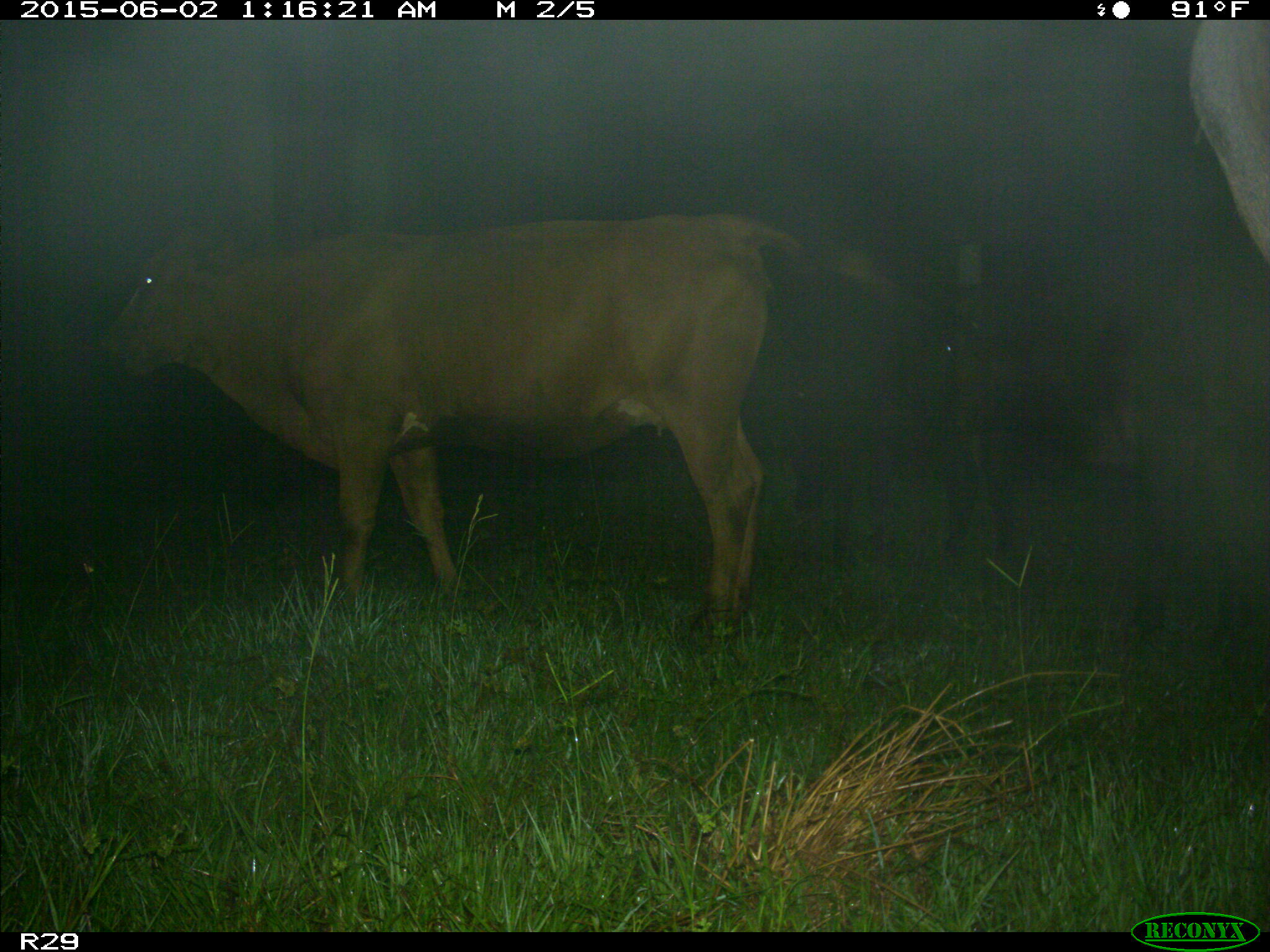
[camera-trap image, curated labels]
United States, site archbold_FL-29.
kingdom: Animalia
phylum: Chordata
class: Mammalia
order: Artiodactyla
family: Bovidae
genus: Bos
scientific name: Bos taurus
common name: domestic cow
Bos taurus (domestic cow).